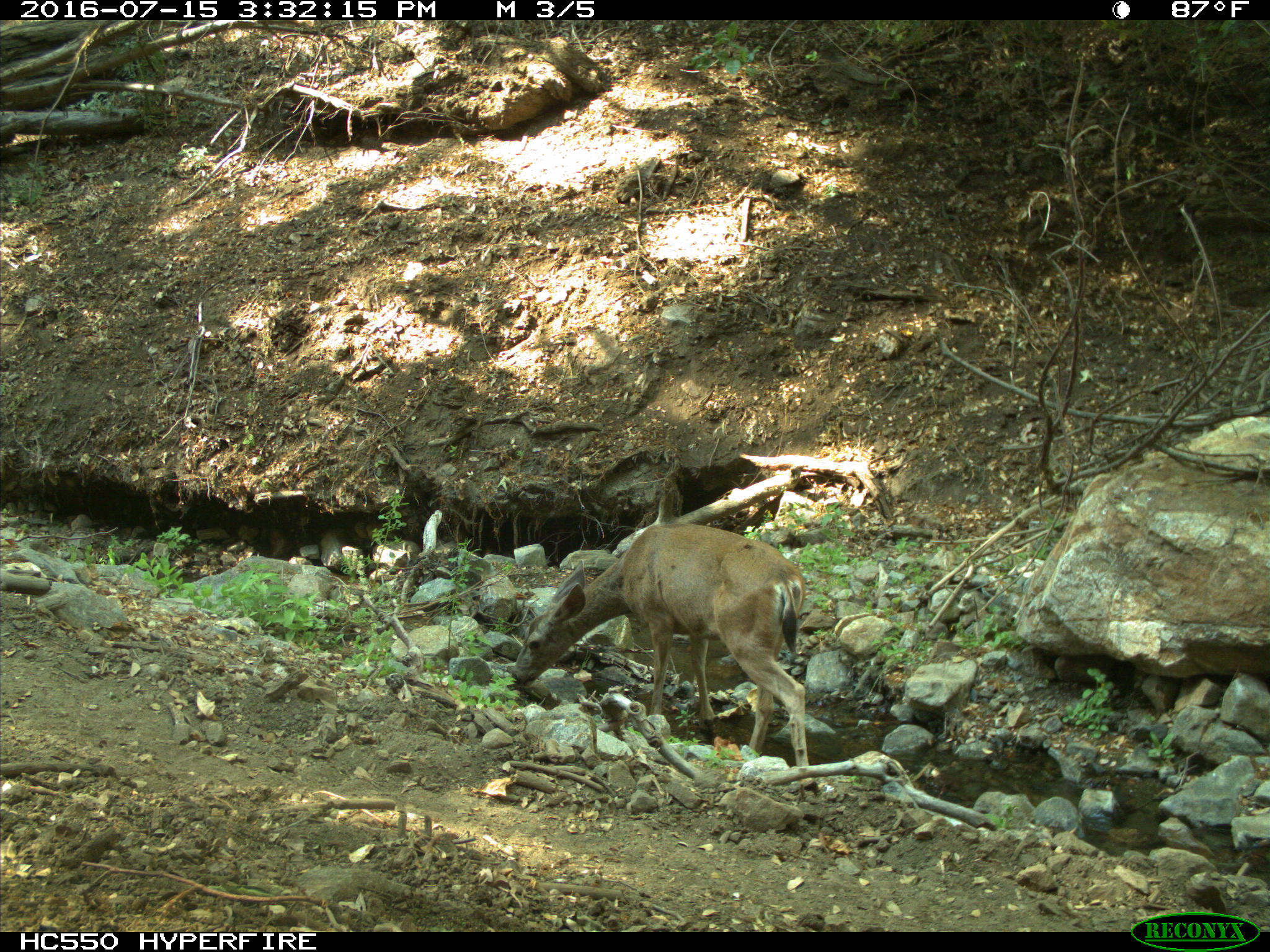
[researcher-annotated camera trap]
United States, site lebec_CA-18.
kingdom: Animalia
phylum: Chordata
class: Mammalia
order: Artiodactyla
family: Cervidae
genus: Odocoileus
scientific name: Odocoileus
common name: deer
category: unidentified deer